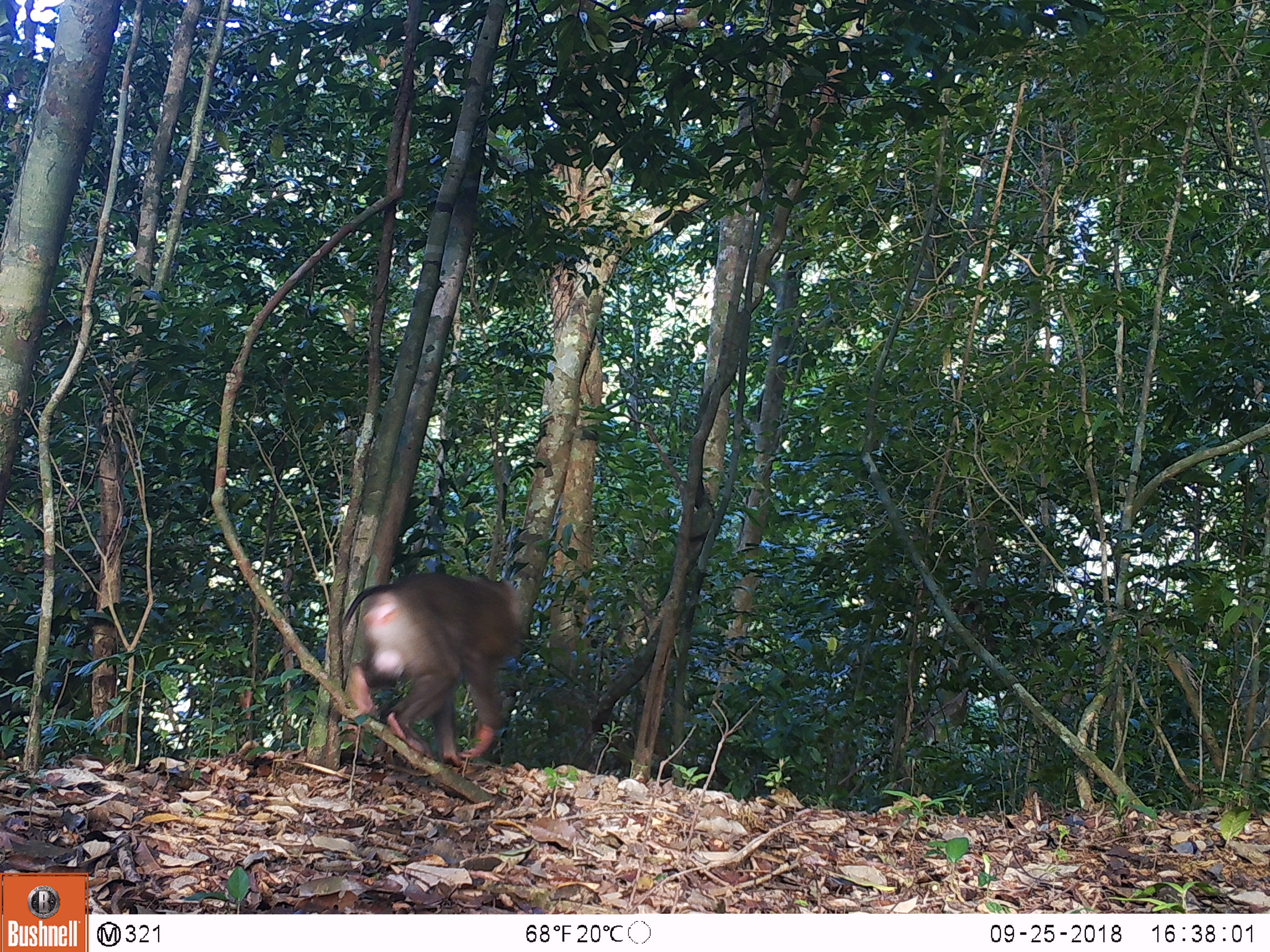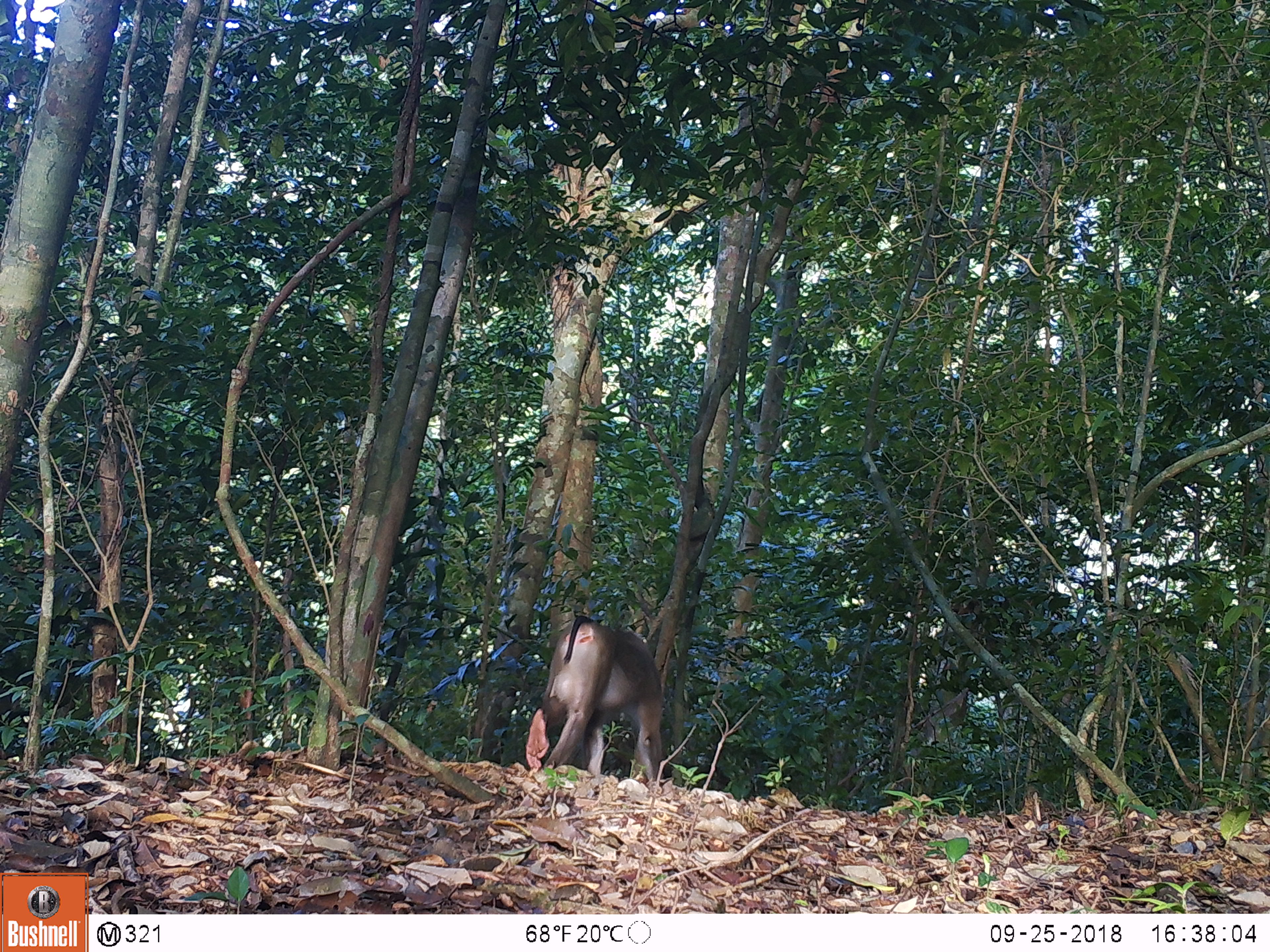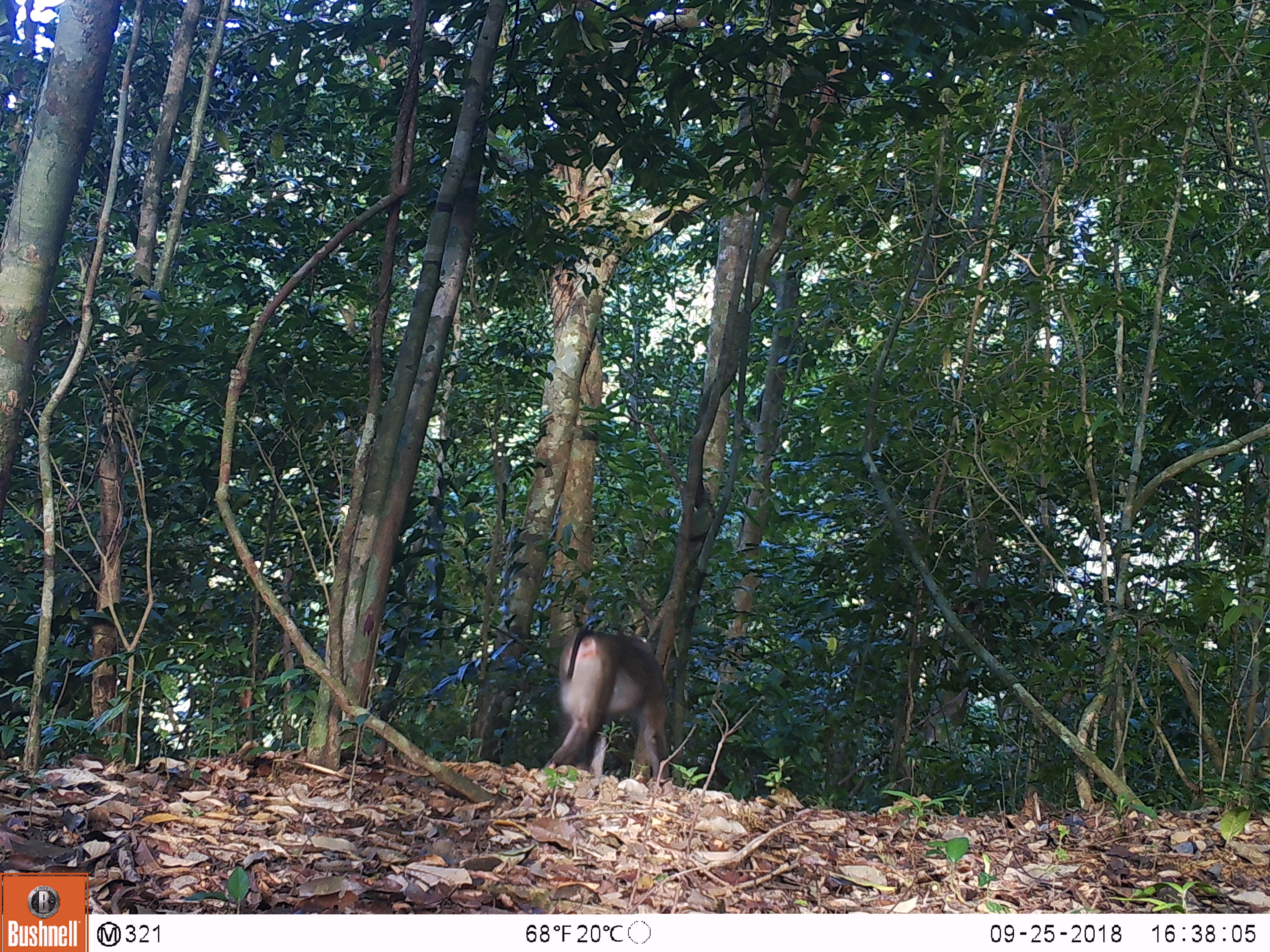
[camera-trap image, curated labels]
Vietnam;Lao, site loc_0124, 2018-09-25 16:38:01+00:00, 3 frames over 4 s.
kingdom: Animalia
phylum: Chordata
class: Mammalia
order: Primates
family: Cercopithecidae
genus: Macaca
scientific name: Macaca nemestrina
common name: pig-tailed macaque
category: pig tailed macaque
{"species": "pig tailed macaque (pig-tailed macaque) (Macaca nemestrina)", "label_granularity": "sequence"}